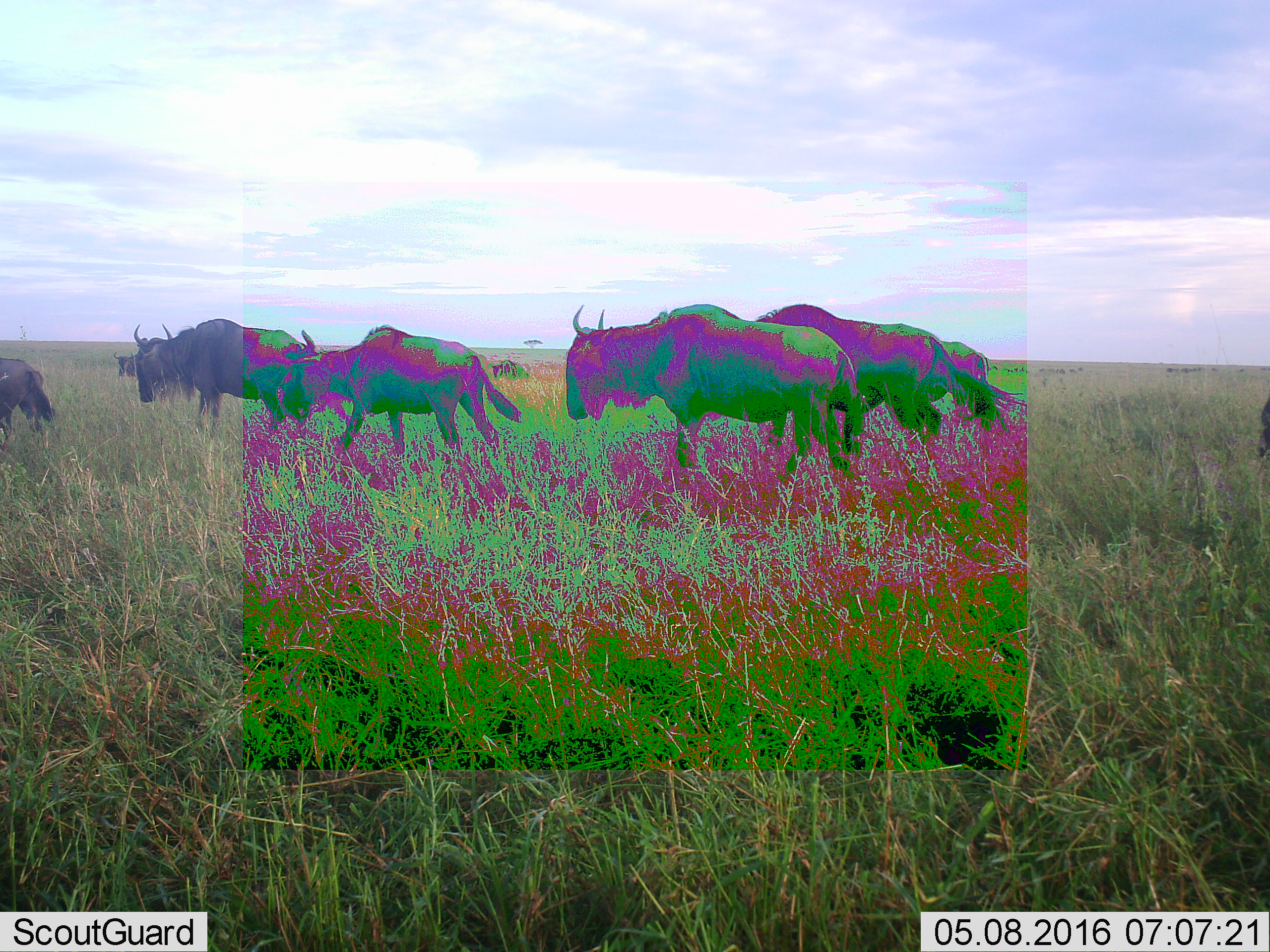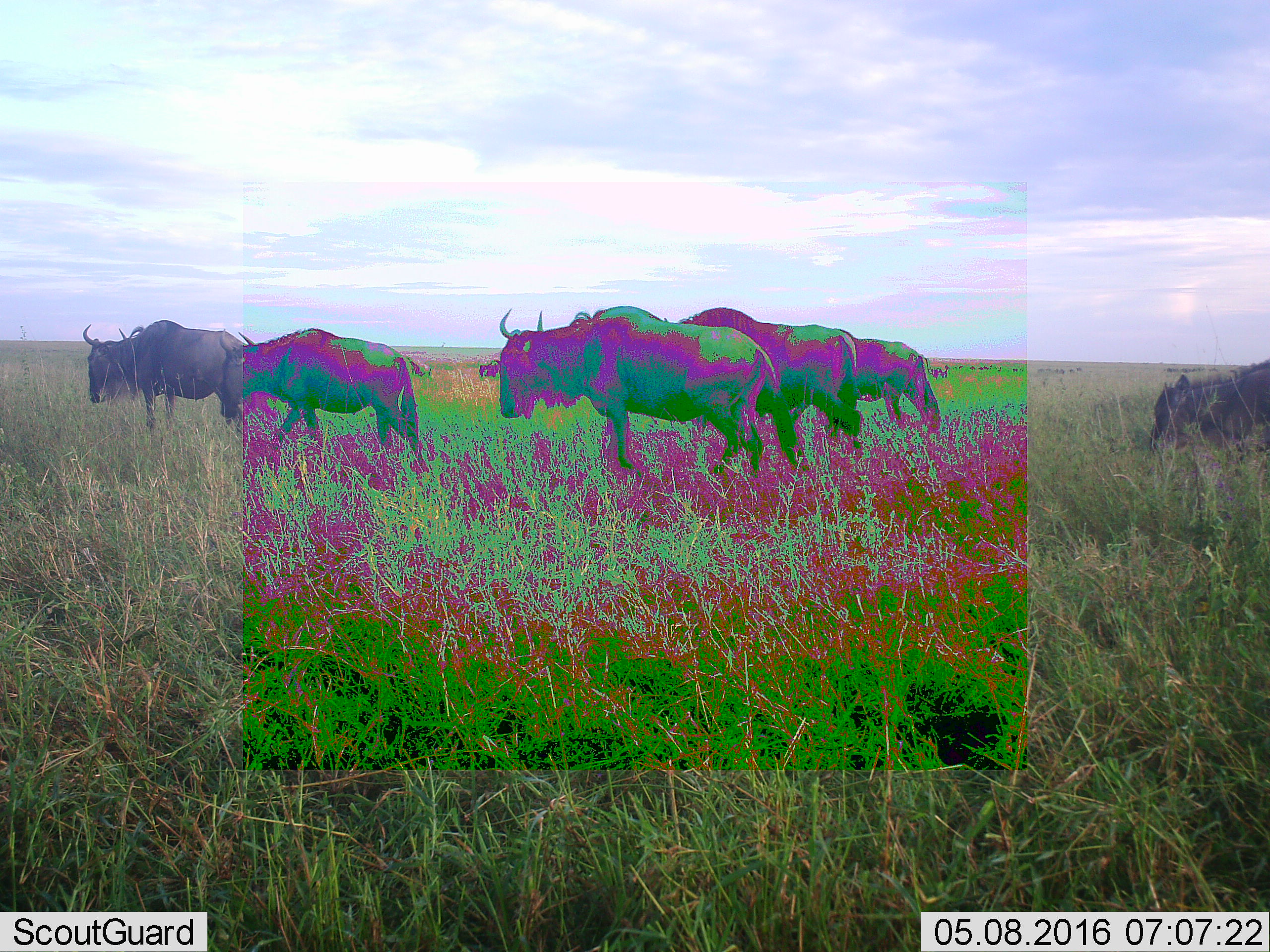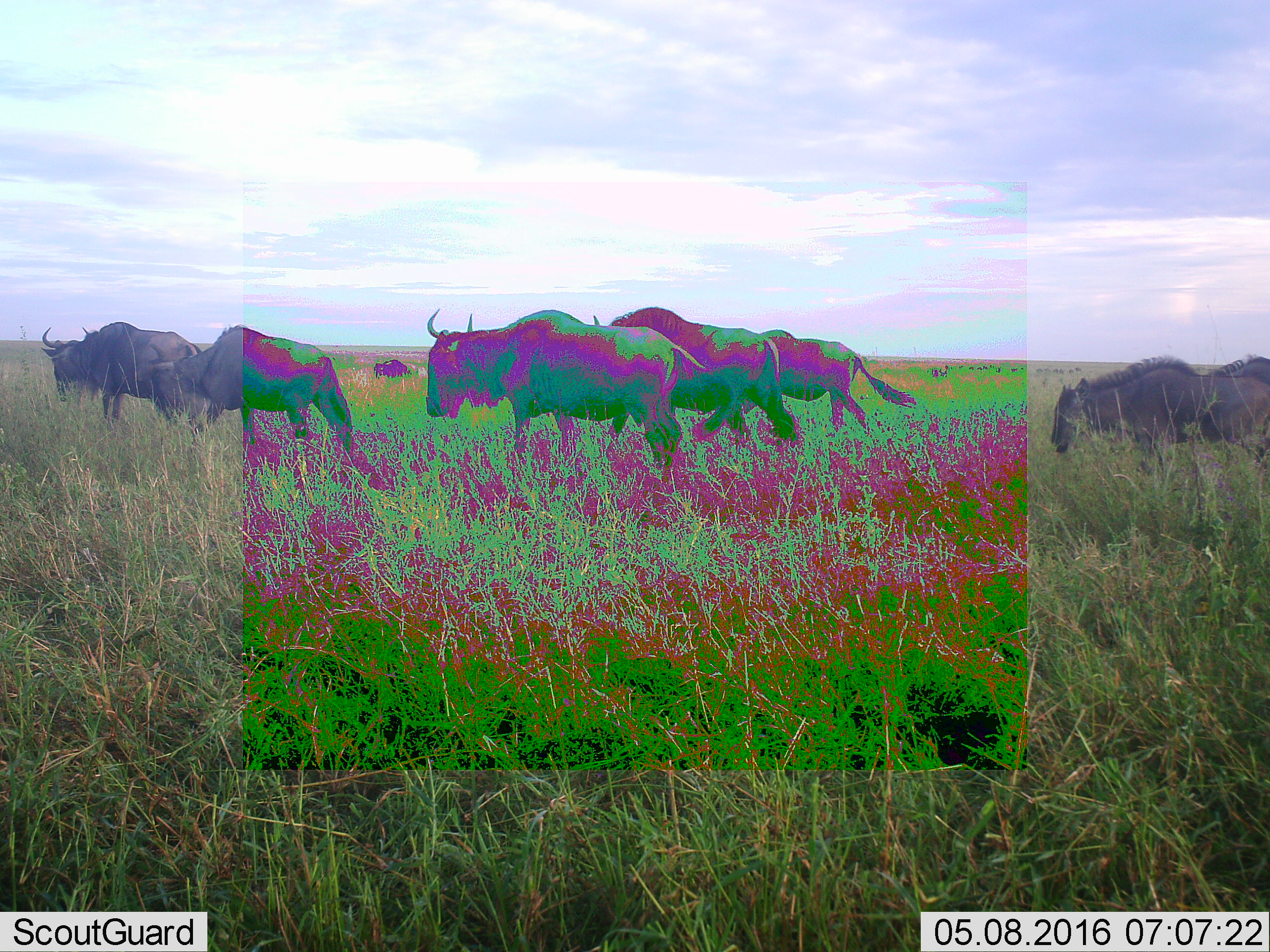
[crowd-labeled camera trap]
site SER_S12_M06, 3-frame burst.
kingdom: Animalia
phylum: Chordata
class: Mammalia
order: Artiodactyla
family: Bovidae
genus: Connochaetes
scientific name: Connochaetes taurinus taurinus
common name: blue wildebeest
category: wildebeestblue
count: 11-50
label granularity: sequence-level